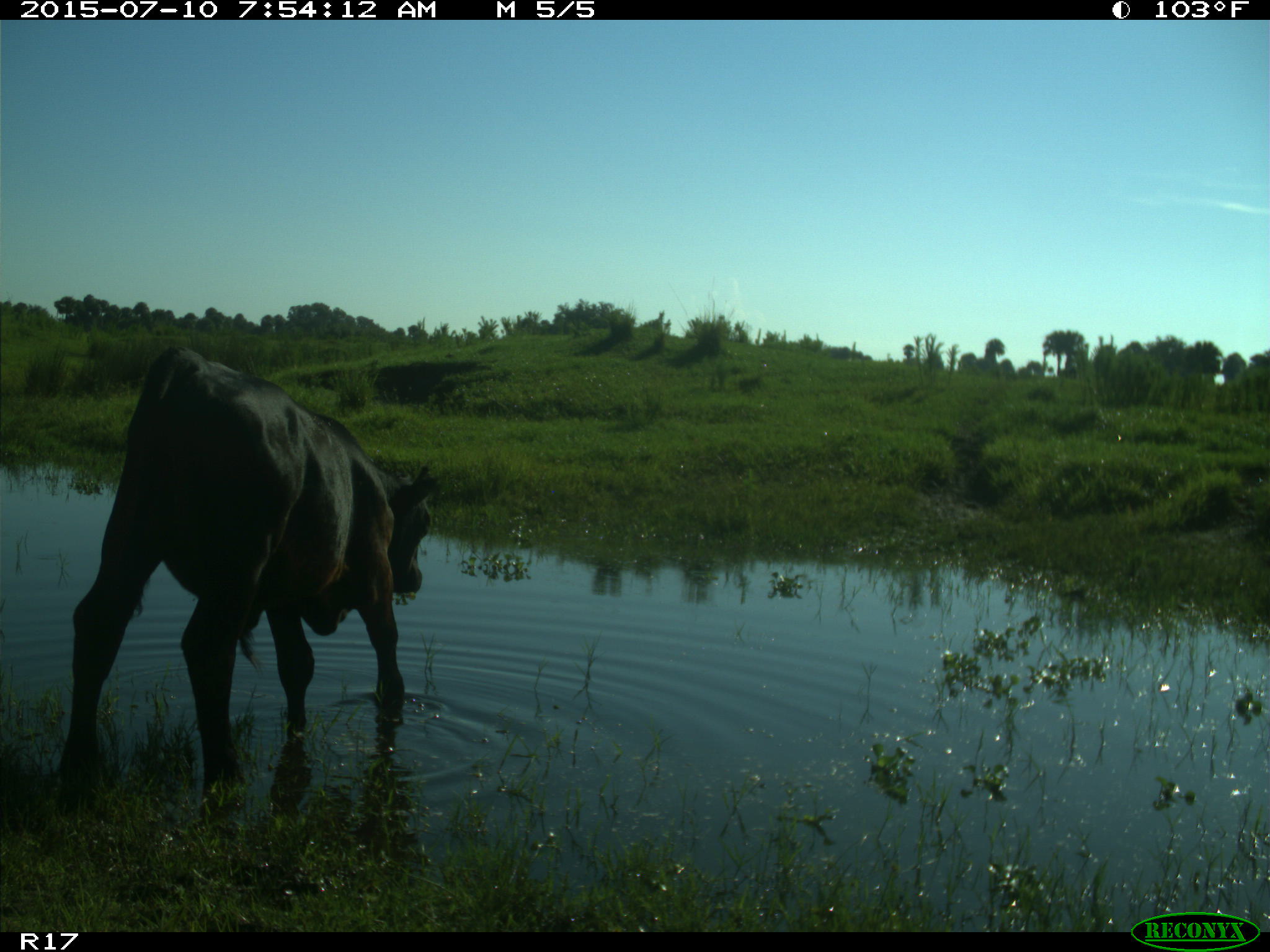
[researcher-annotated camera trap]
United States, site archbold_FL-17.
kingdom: Animalia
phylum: Chordata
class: Mammalia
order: Artiodactyla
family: Bovidae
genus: Bos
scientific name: Bos taurus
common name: domestic cow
Bos taurus (domestic cow).